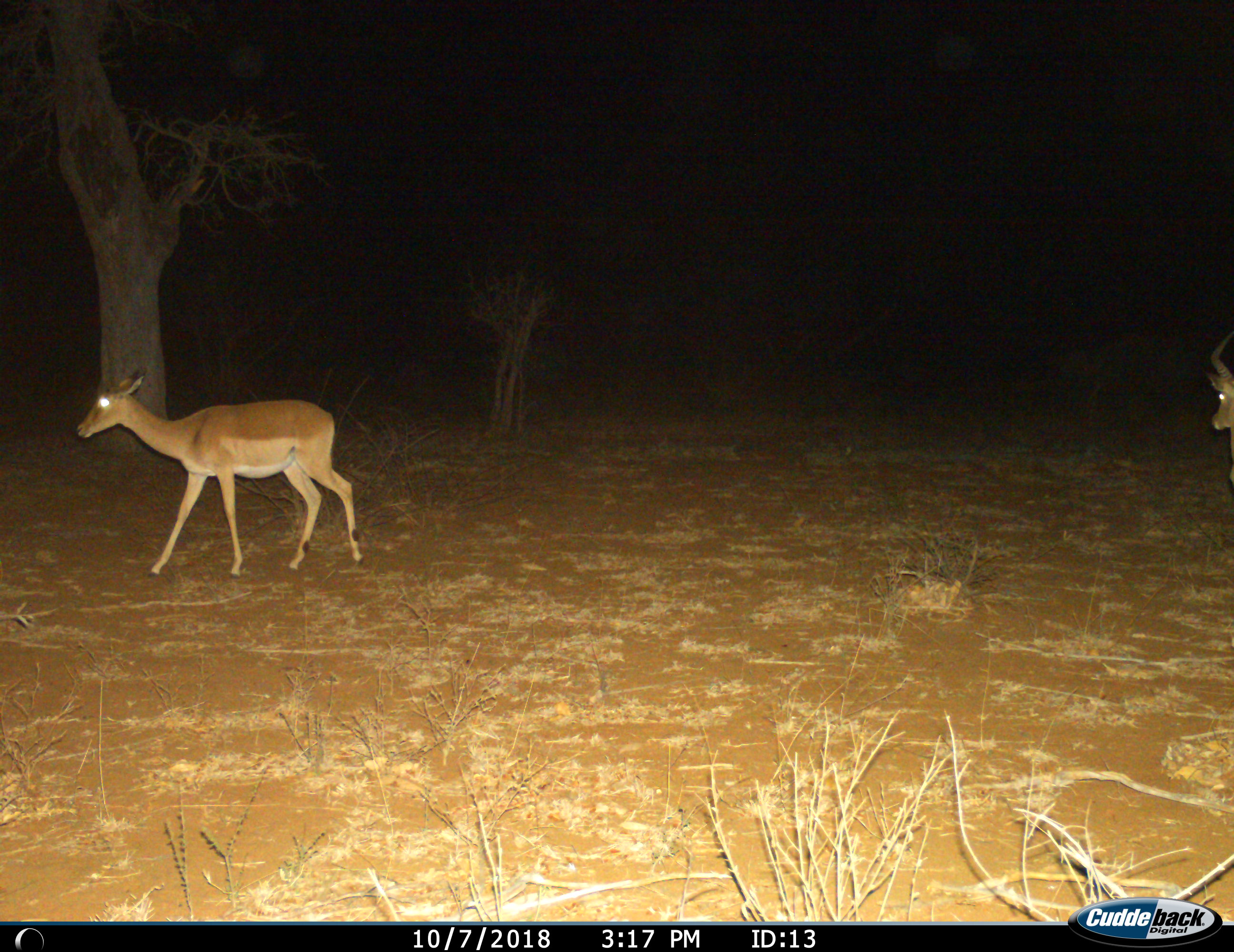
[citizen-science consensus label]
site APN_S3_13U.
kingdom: Animalia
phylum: Chordata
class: Mammalia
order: Artiodactyla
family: Bovidae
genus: Aepyceros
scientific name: Aepyceros melampus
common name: impala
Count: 2.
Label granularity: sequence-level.